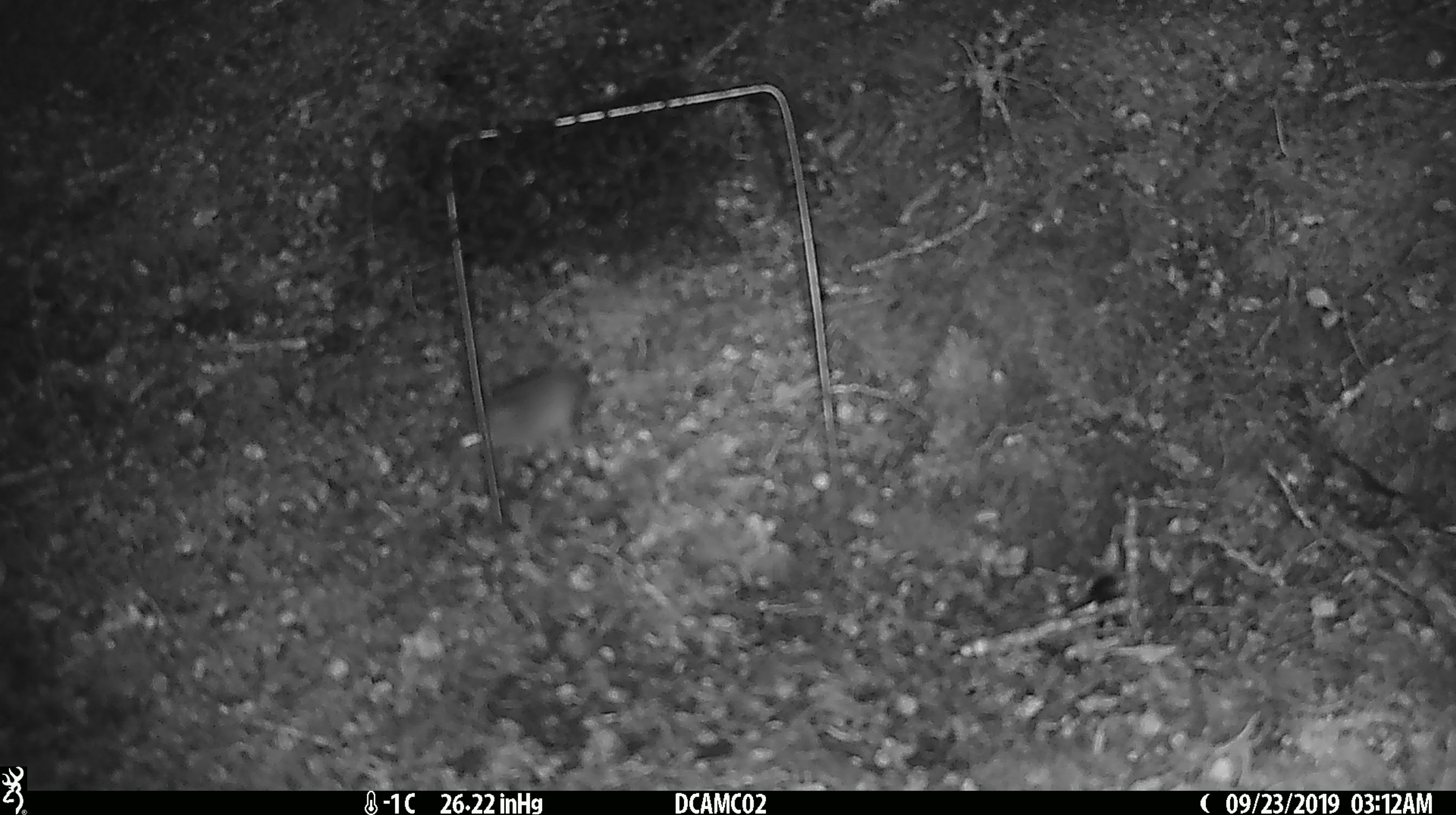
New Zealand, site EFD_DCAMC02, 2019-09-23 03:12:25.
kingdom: Animalia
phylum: Chordata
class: Mammalia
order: Rodentia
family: Muridae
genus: Mus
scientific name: Mus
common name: mouse